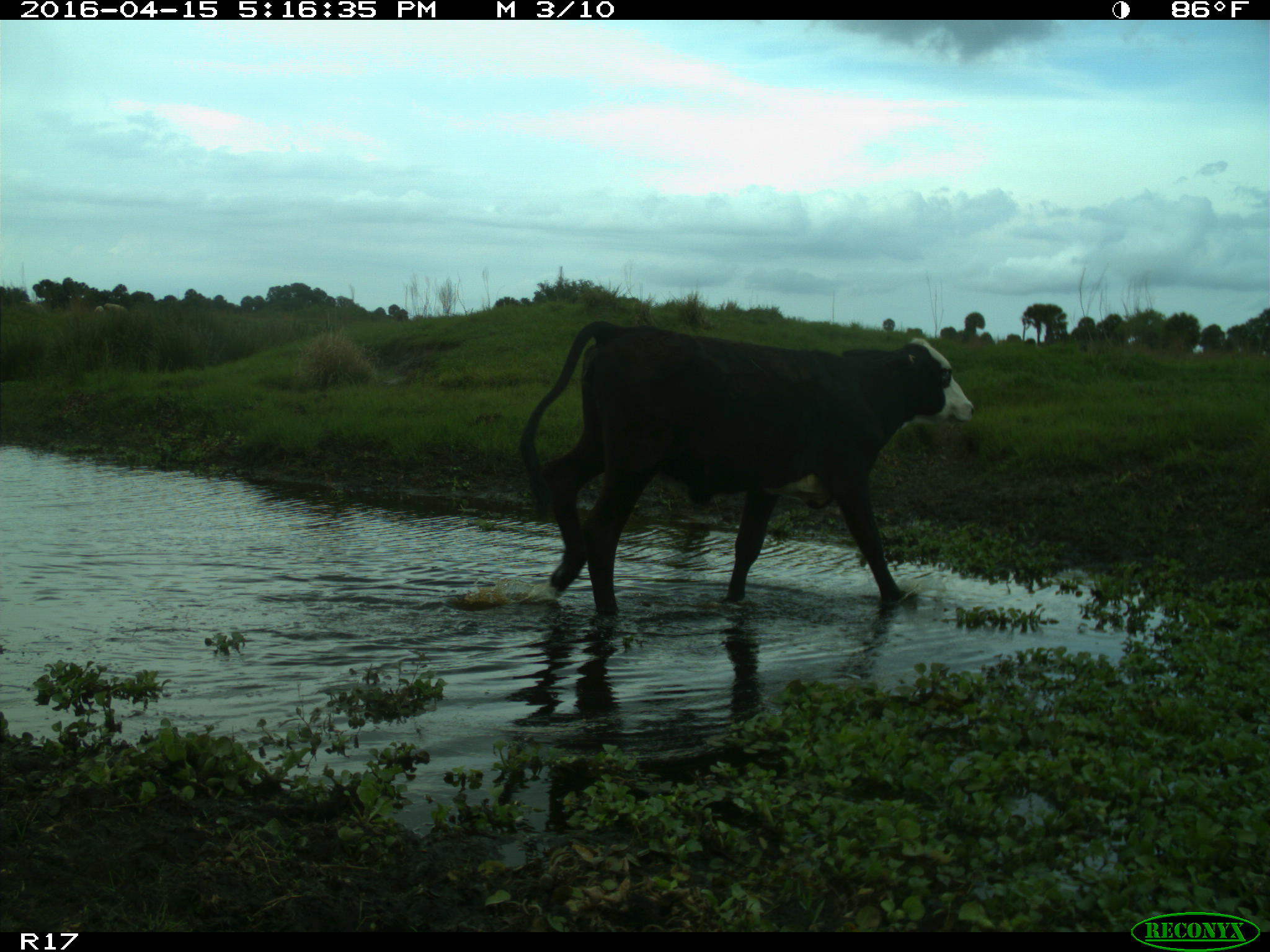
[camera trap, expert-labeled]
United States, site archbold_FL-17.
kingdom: Animalia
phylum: Chordata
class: Mammalia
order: Artiodactyla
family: Bovidae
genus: Bos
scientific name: Bos taurus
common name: domestic cow